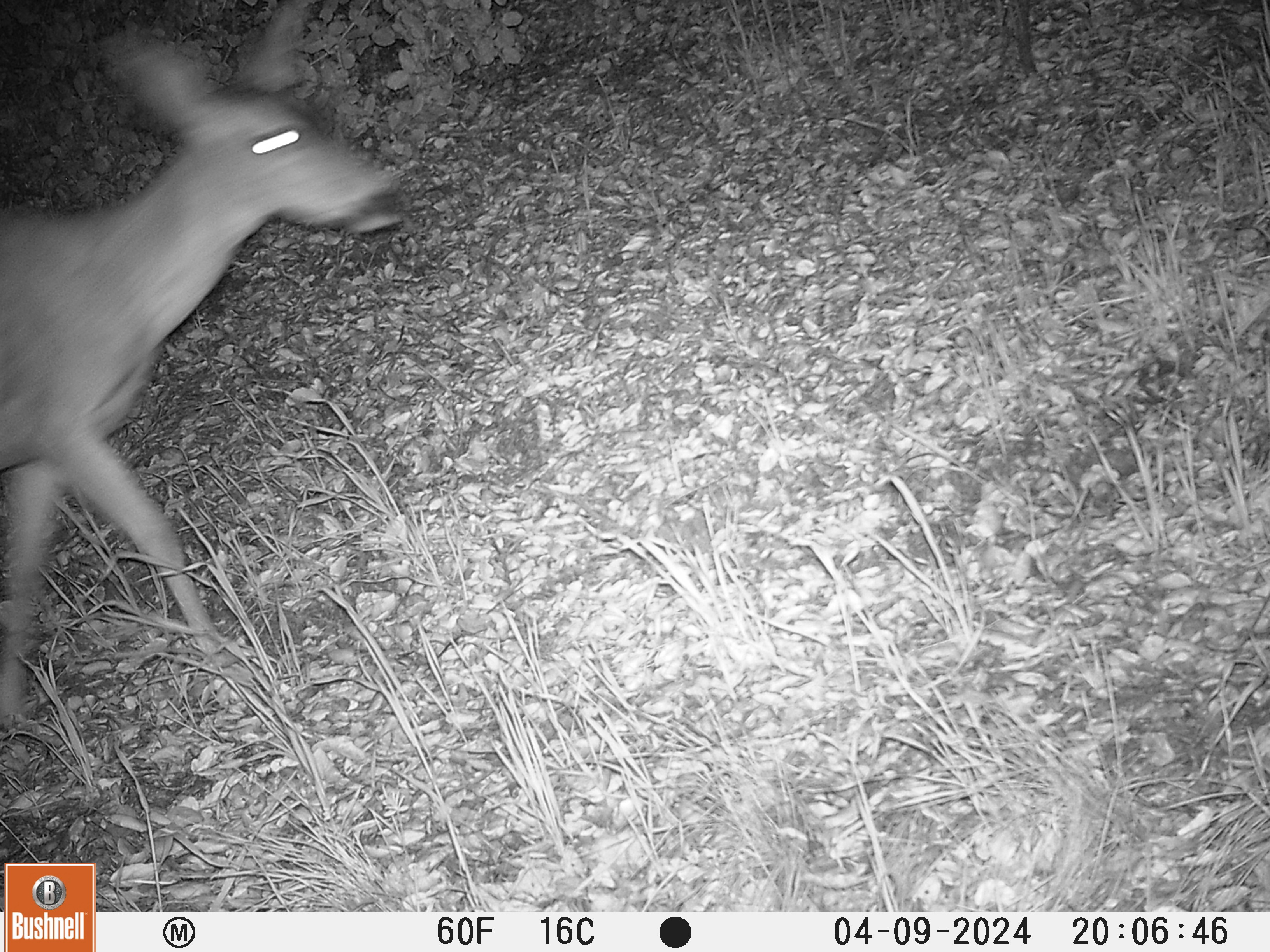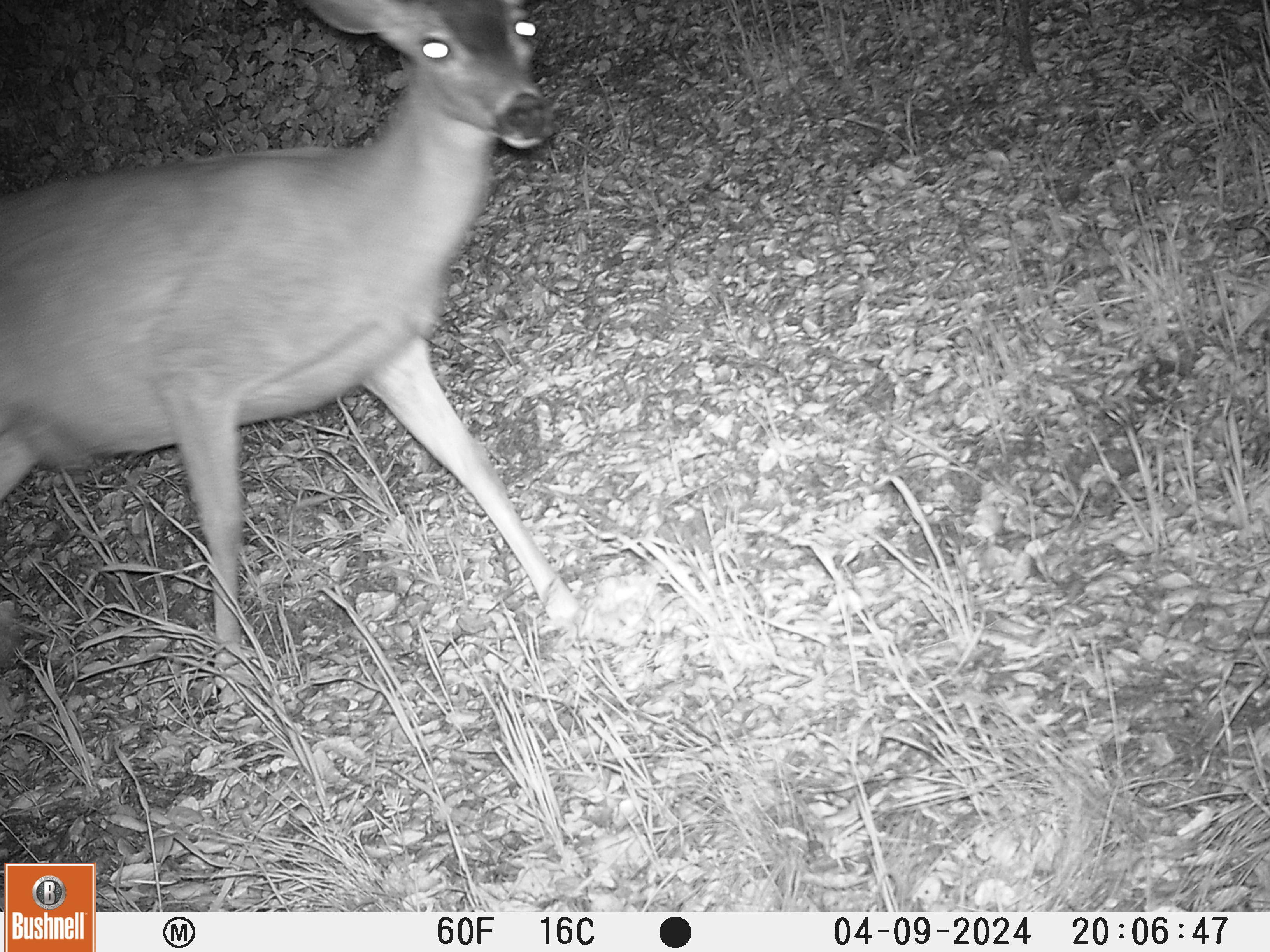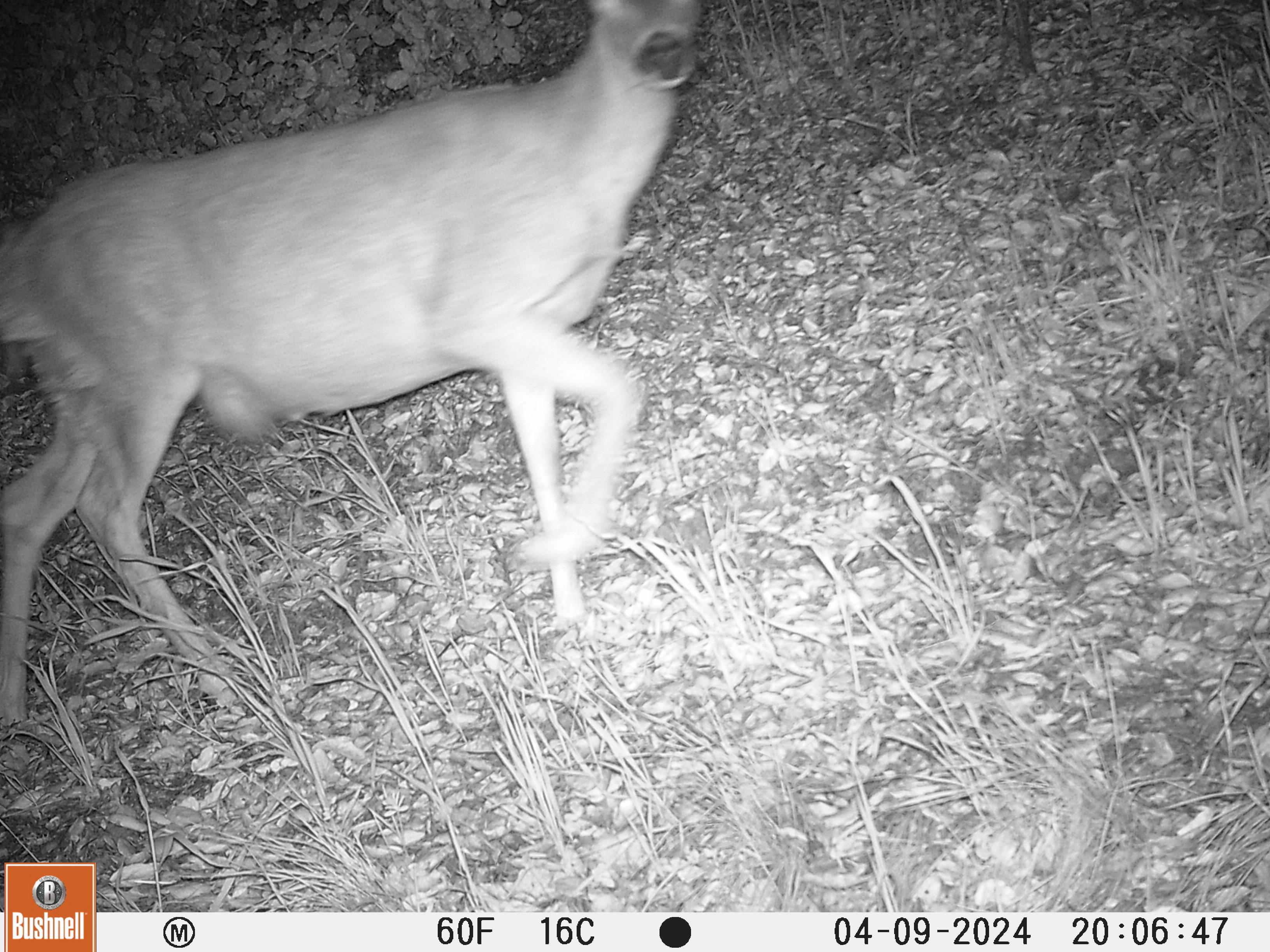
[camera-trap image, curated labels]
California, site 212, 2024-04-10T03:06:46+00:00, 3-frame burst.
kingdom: Animalia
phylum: Chordata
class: Mammalia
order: Artiodactyla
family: Cervidae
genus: Odocoileus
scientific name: Odocoileus hemionus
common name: mule deer